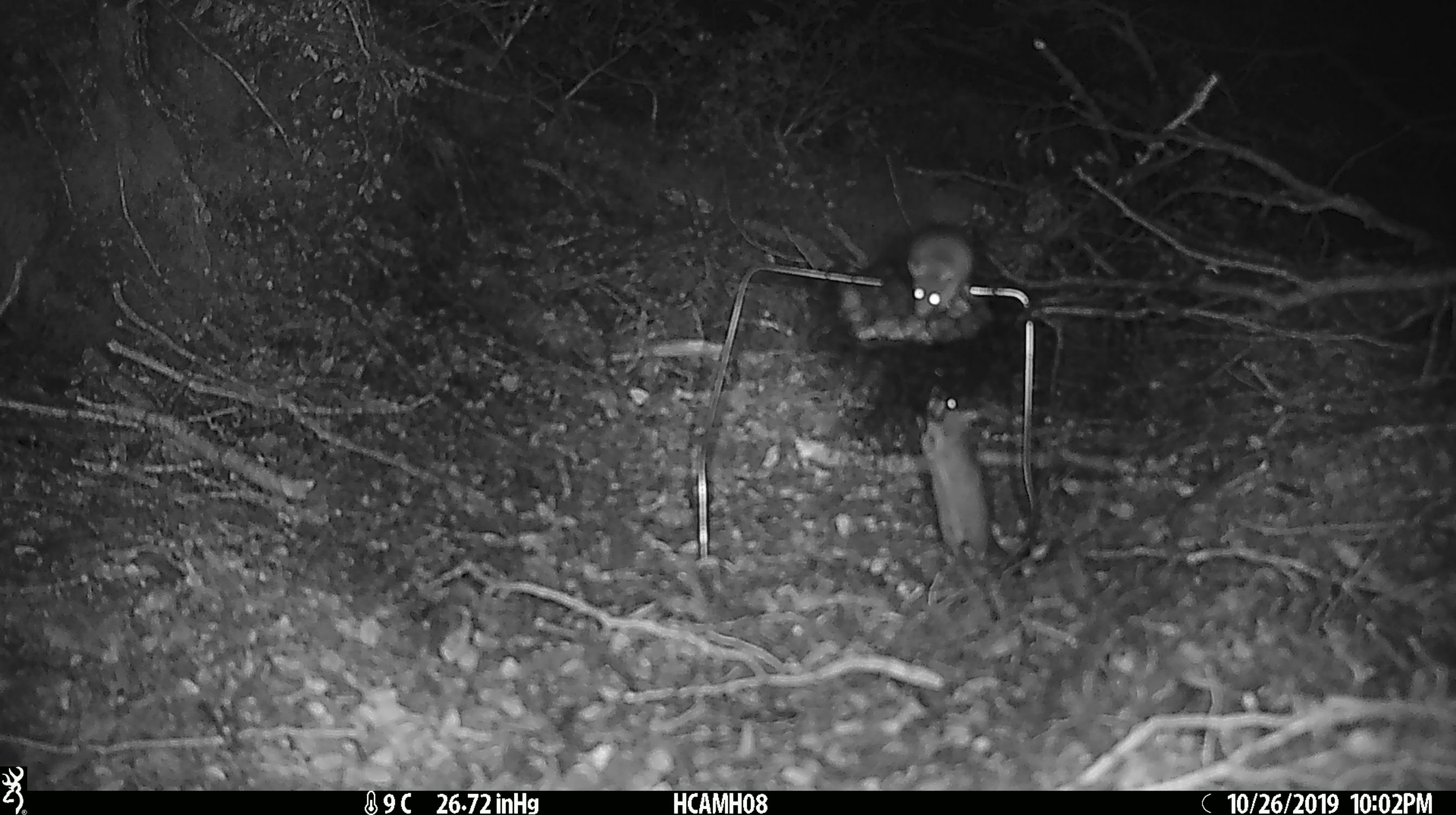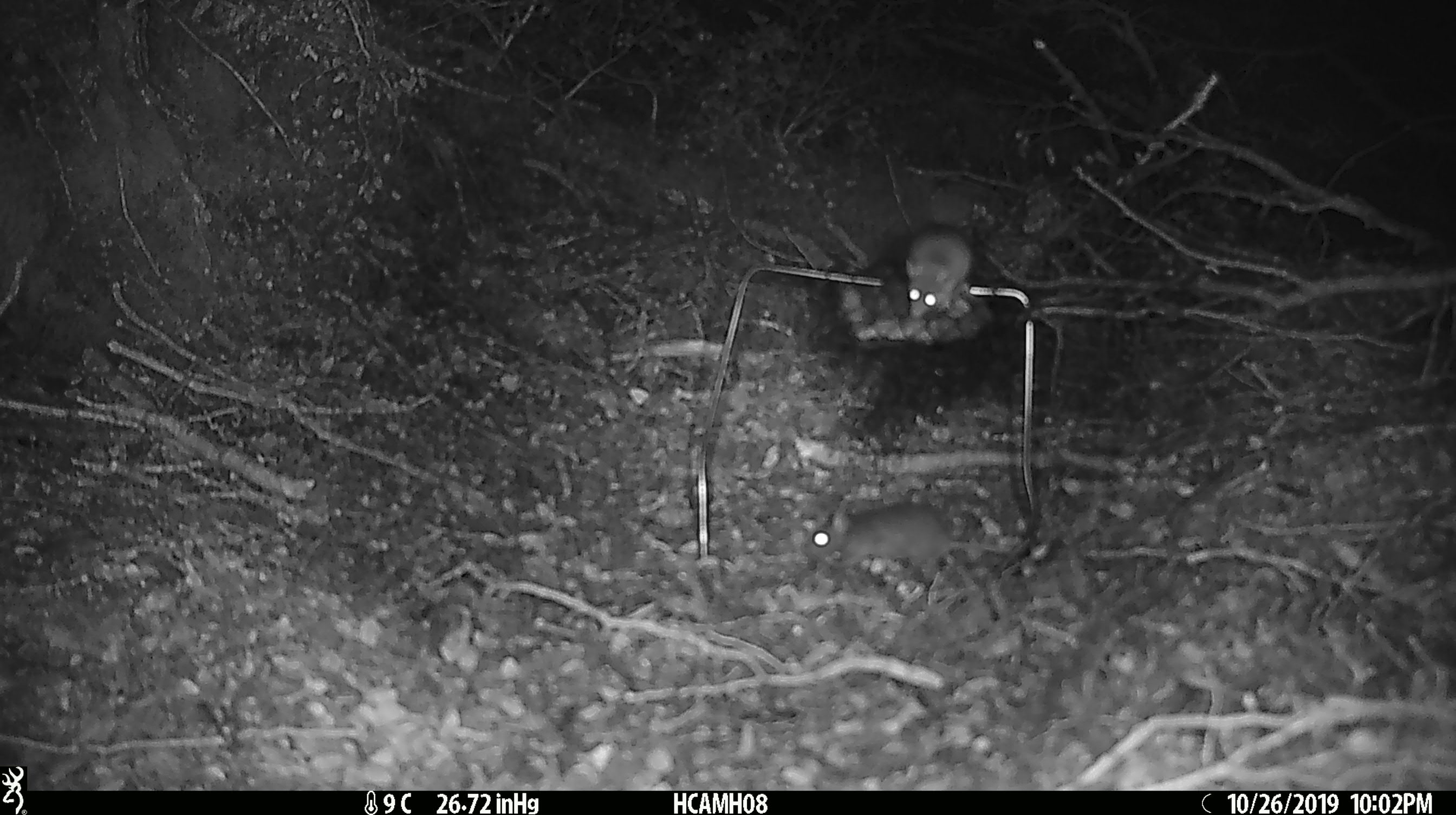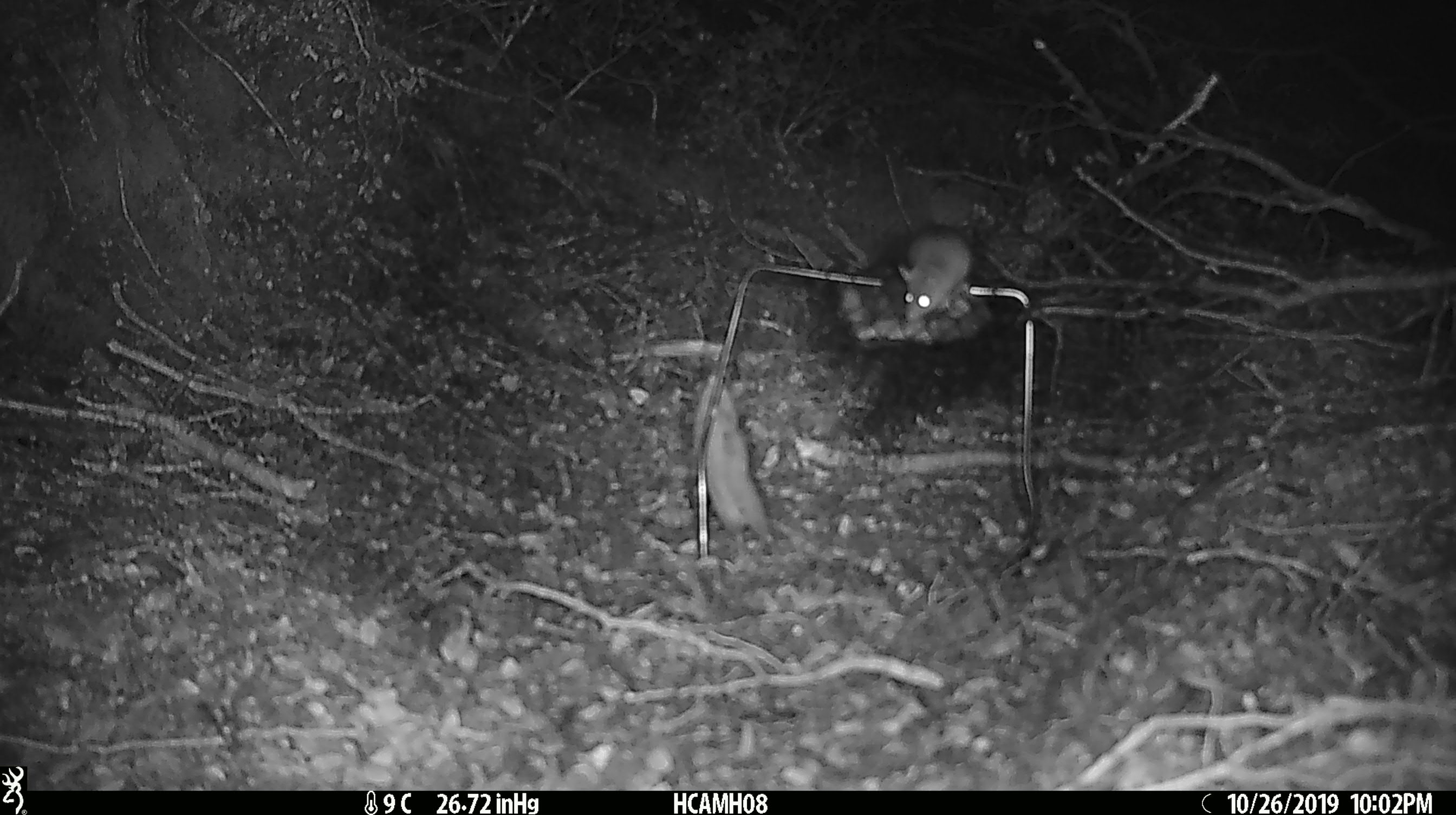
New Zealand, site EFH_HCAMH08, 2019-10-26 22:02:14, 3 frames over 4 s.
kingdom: Animalia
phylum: Chordata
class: Mammalia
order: Rodentia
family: Muridae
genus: Mus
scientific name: Mus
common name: mouse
Mouse (Mus).